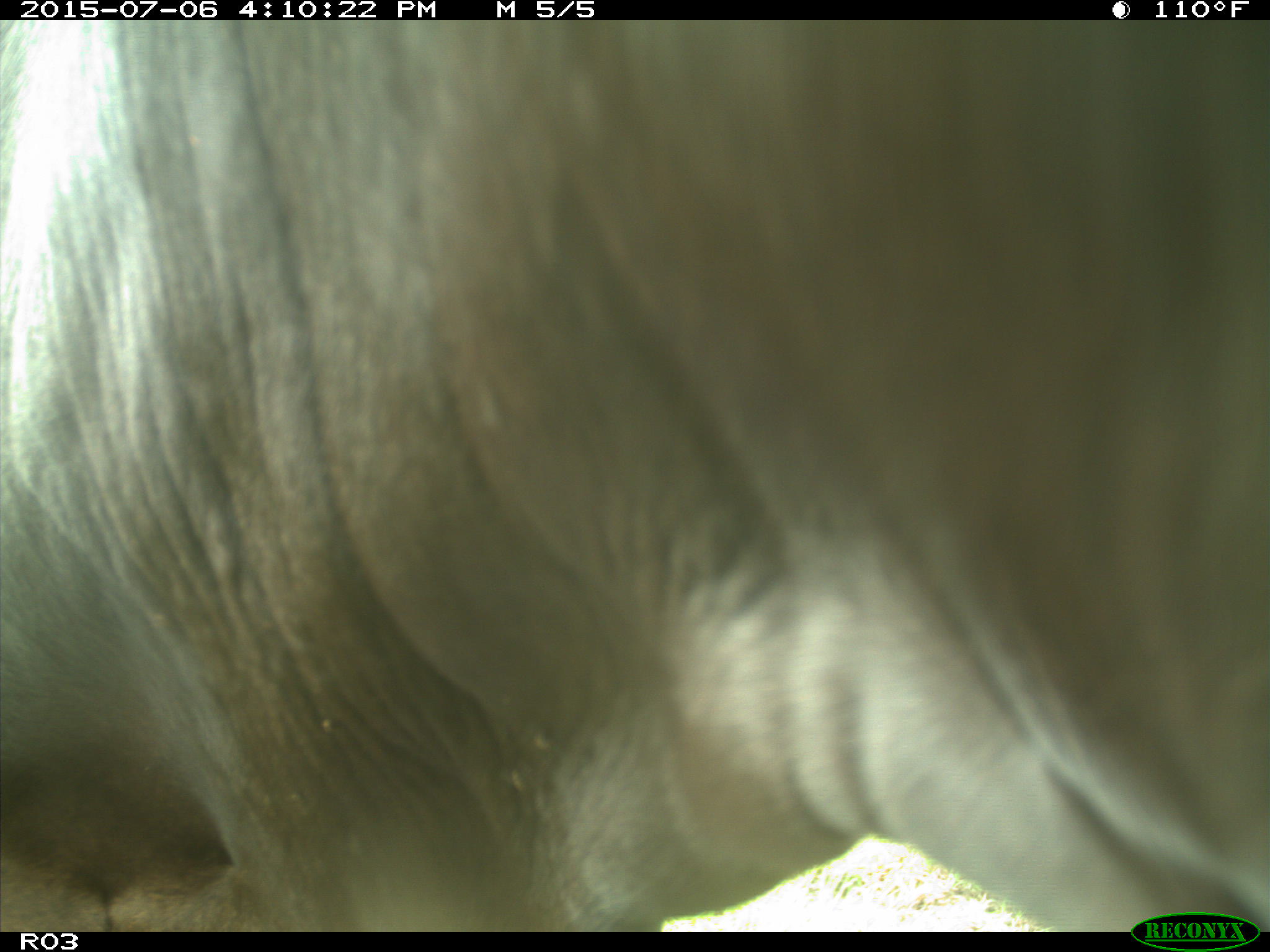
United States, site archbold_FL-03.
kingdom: Animalia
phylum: Chordata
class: Mammalia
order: Artiodactyla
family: Bovidae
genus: Bos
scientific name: Bos taurus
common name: domestic cow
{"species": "Bos taurus (domestic cow)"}